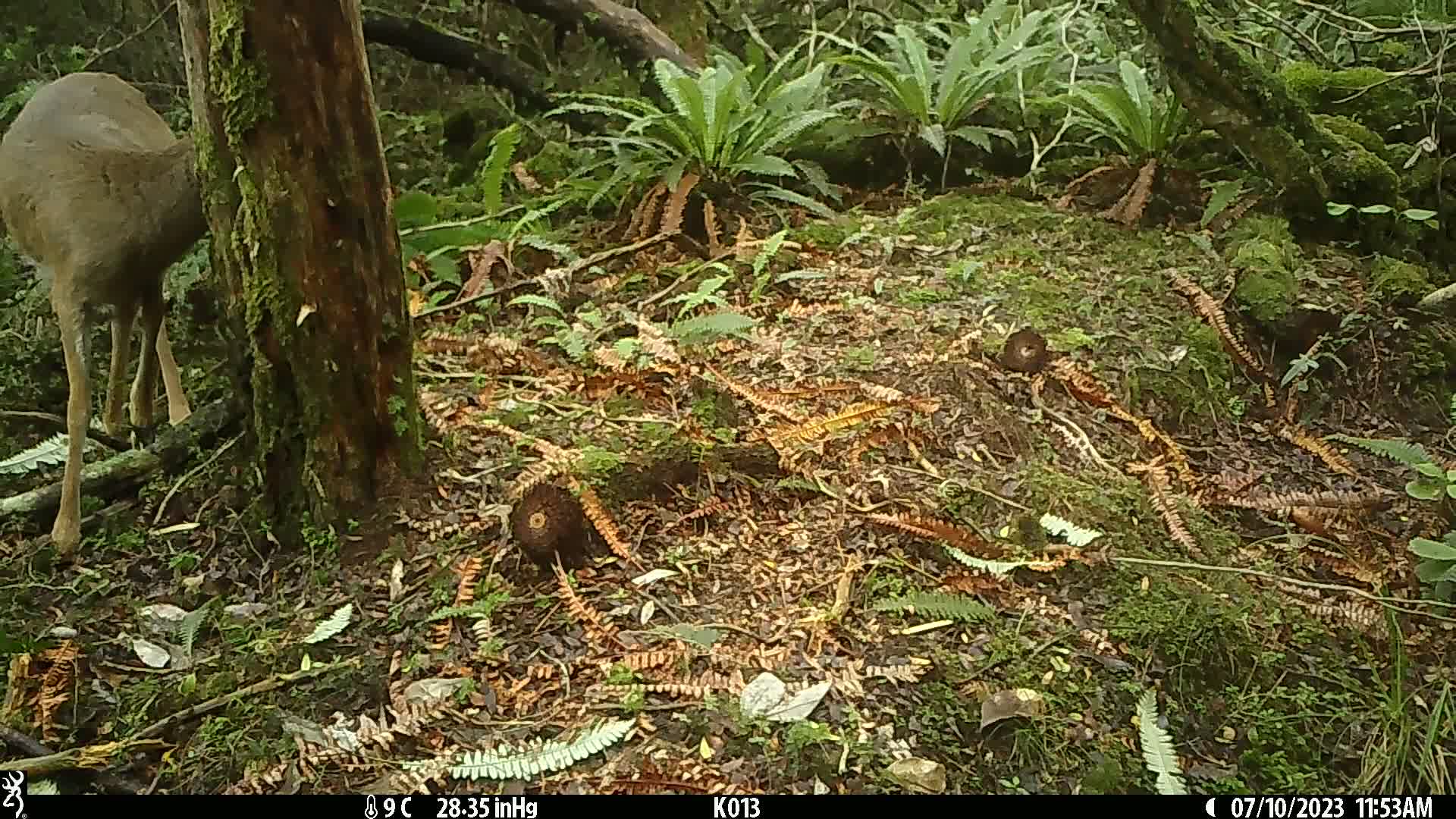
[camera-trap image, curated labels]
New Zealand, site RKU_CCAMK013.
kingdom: Animalia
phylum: Chordata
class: Mammalia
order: Artiodactyla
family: Cervidae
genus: Odocoileus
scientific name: Odocoileus virginianus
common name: white-tailed deer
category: white tailed deer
White tailed deer (white-tailed deer) (Odocoileus virginianus).